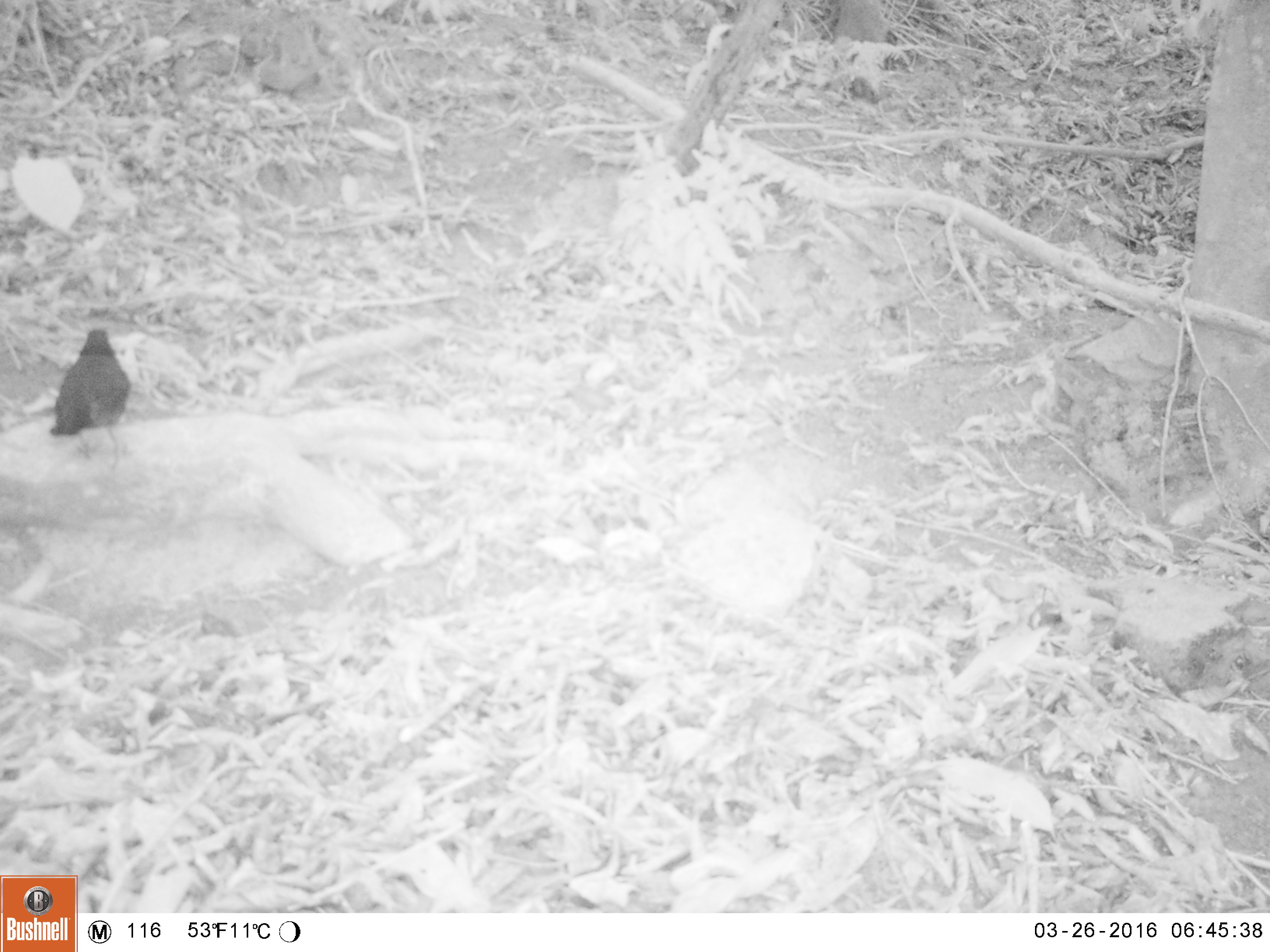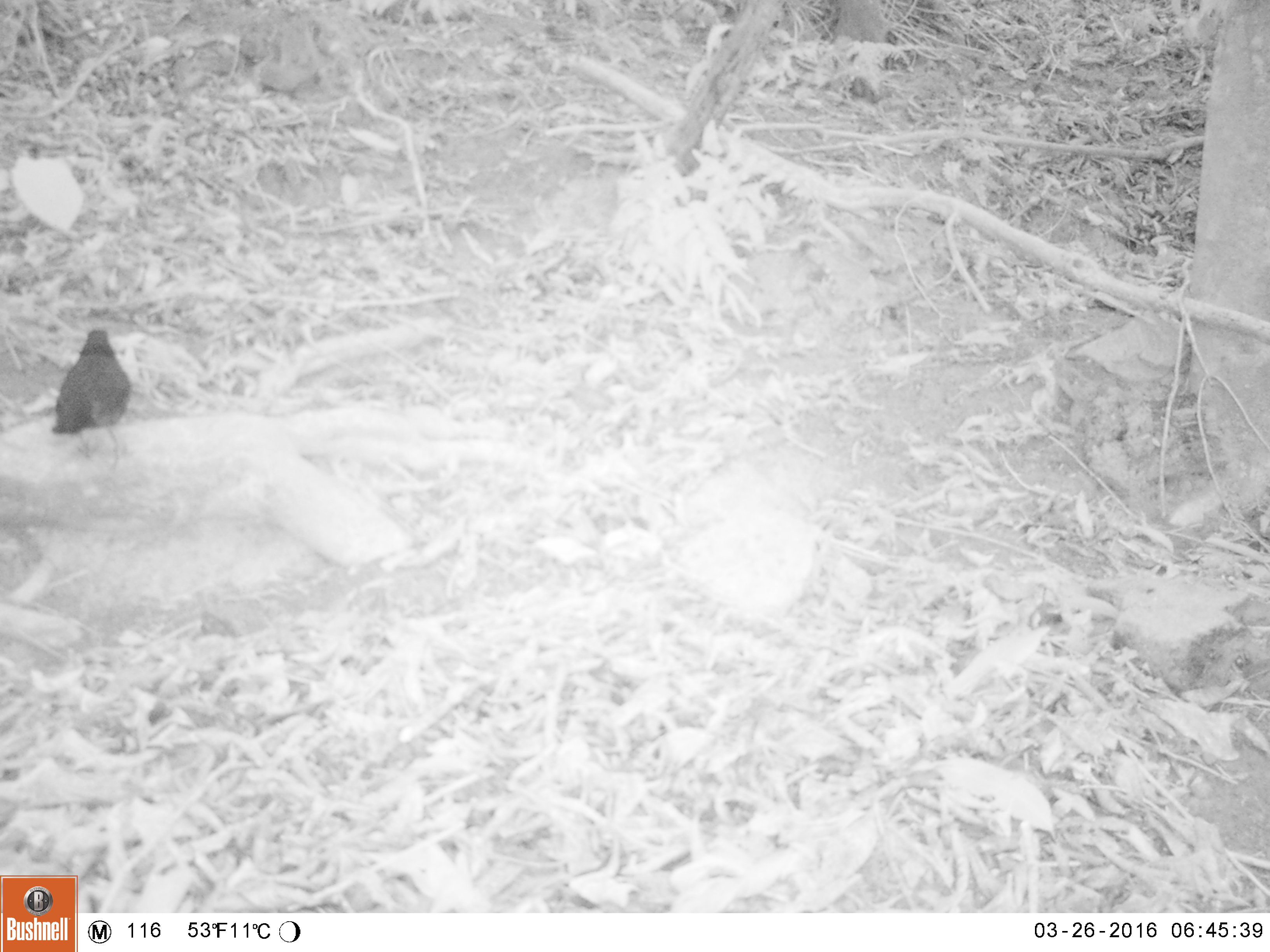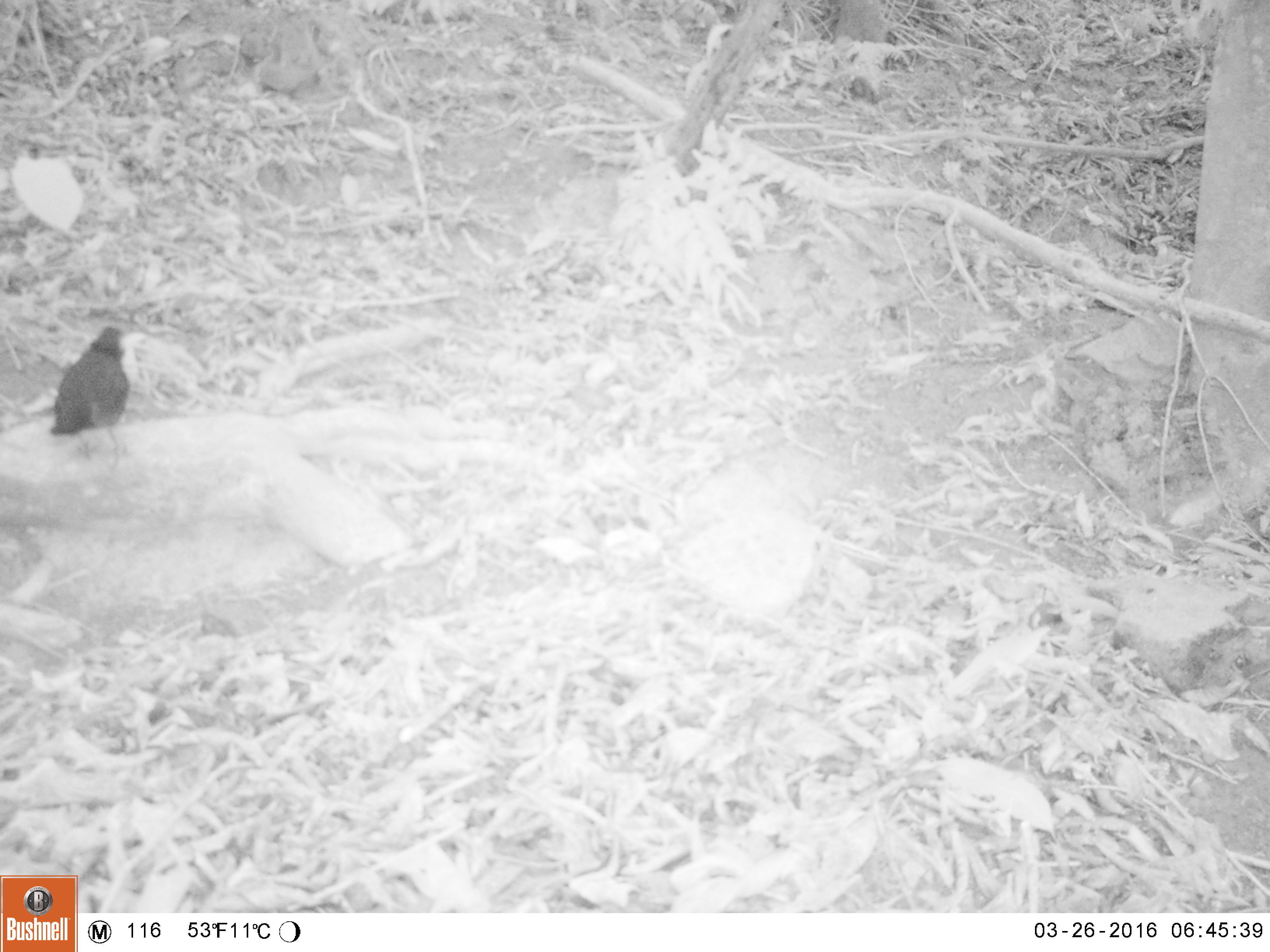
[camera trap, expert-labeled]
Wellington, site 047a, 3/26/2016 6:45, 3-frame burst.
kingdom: Animalia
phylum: Chordata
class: Aves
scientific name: Aves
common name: bird